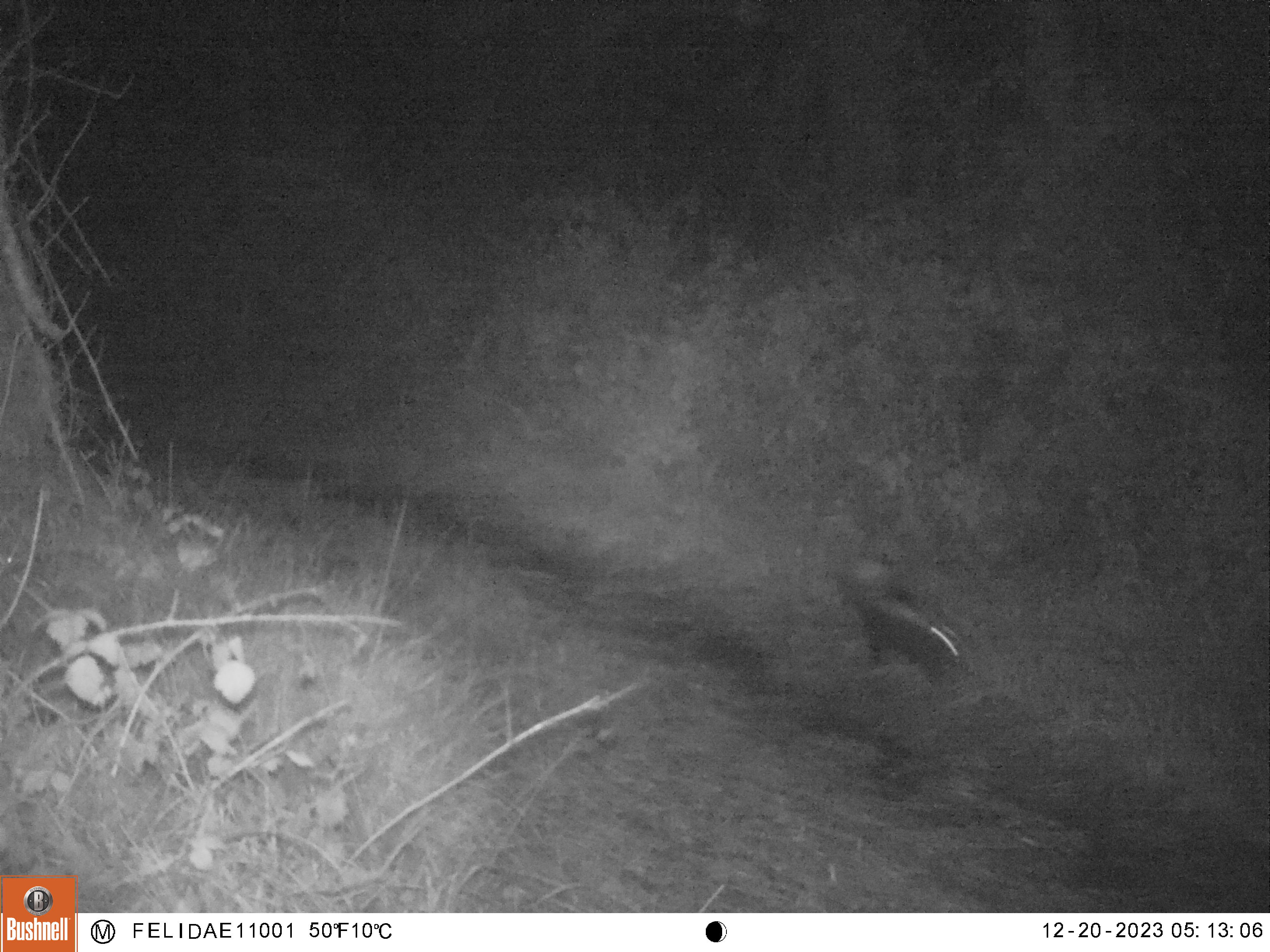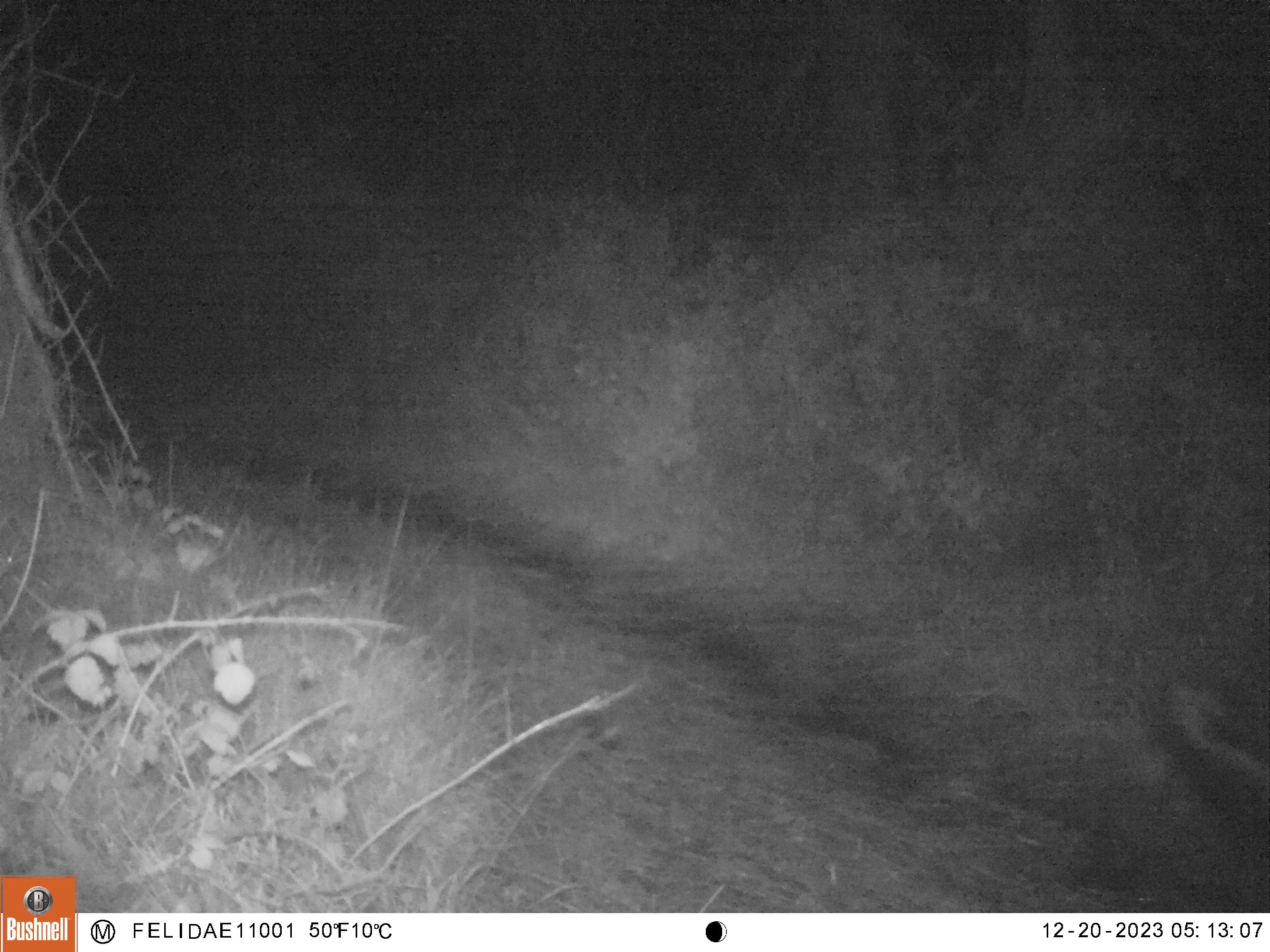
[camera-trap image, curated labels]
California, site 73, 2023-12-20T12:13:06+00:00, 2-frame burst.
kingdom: Animalia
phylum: Chordata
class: Mammalia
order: Carnivora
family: Mephitidae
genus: Mephitis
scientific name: Mephitis mephitis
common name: striped skunk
Striped skunk (Mephitis mephitis).